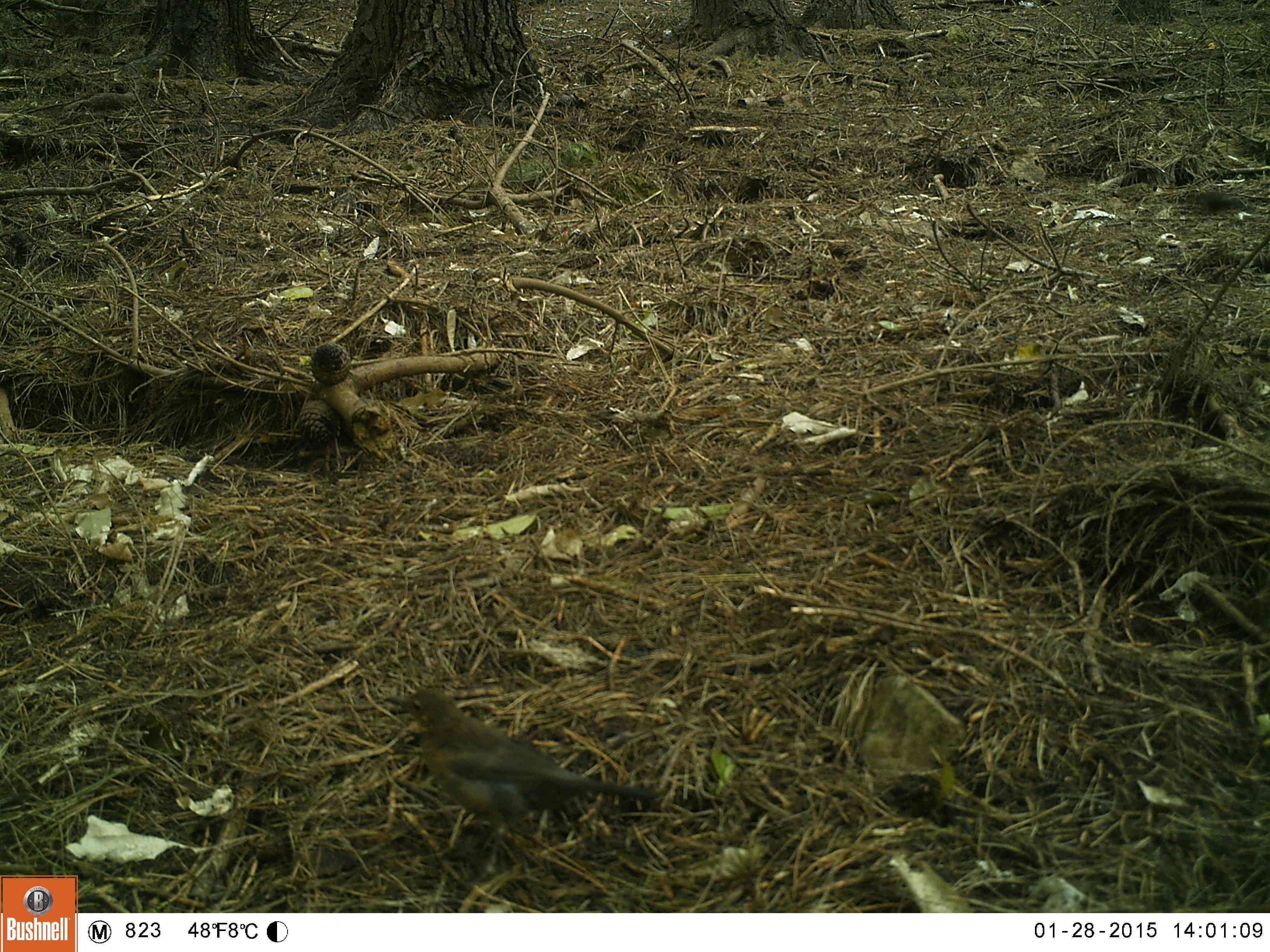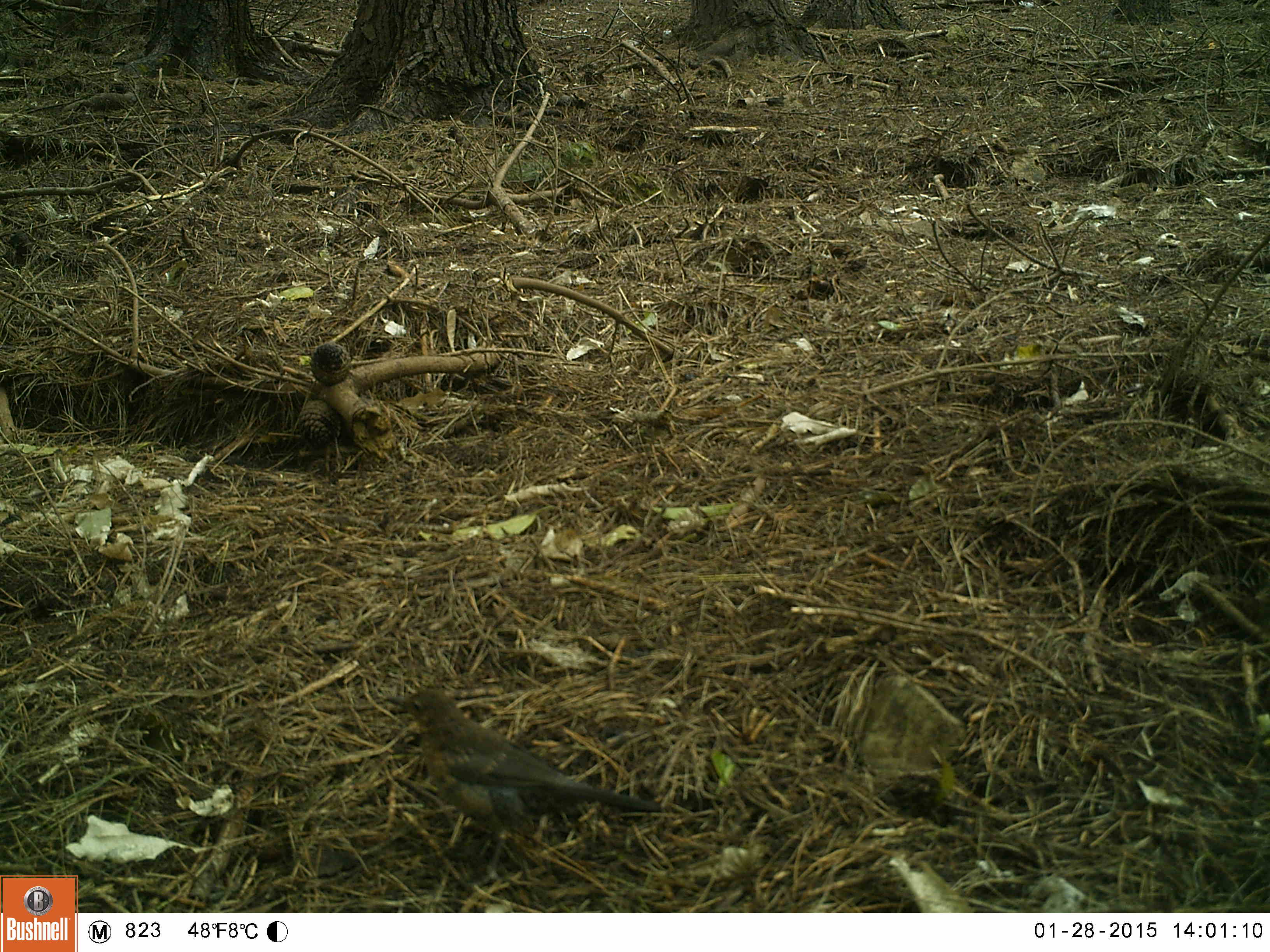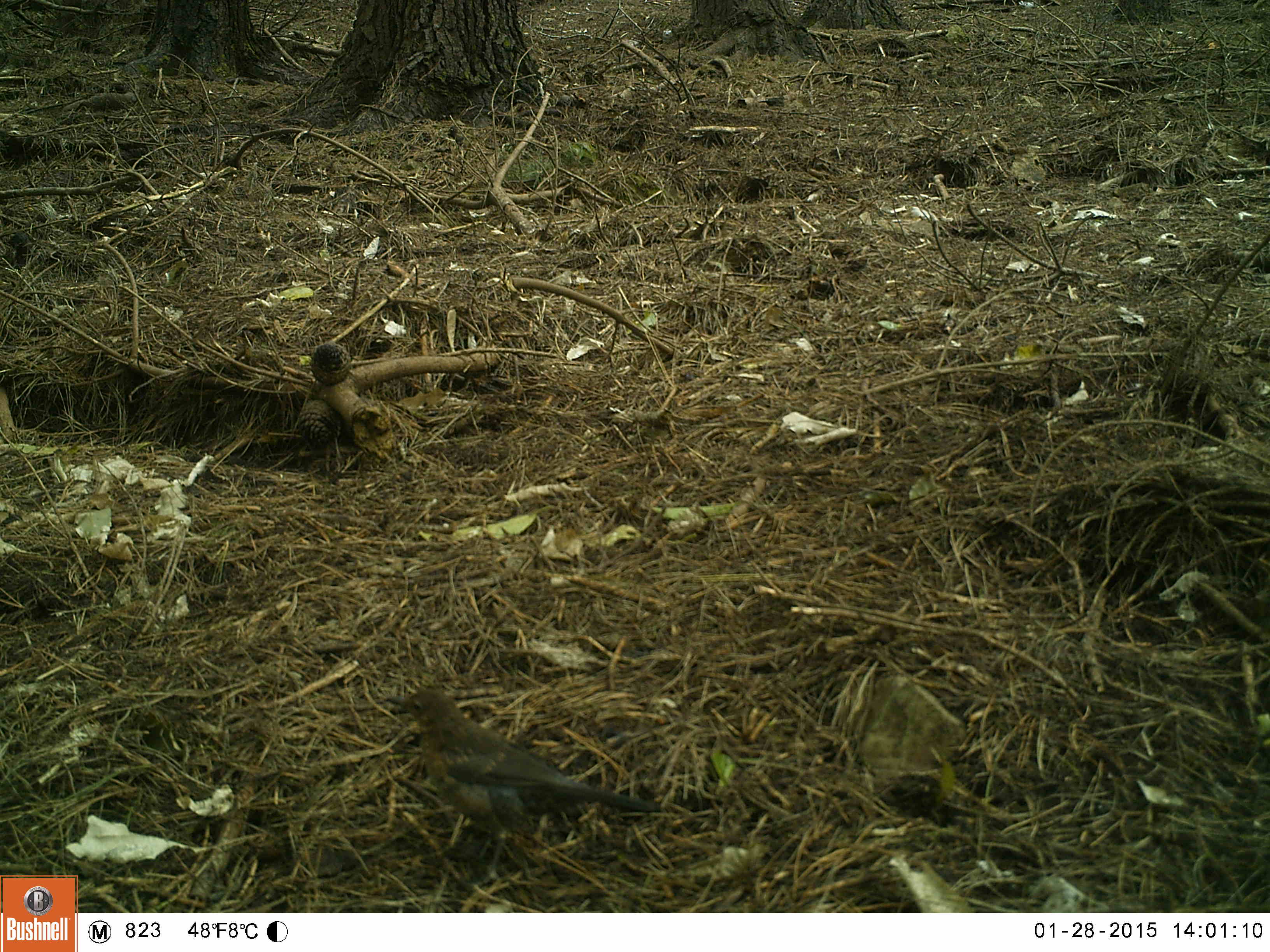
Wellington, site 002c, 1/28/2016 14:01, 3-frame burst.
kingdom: Animalia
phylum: Chordata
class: Aves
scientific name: Aves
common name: bird